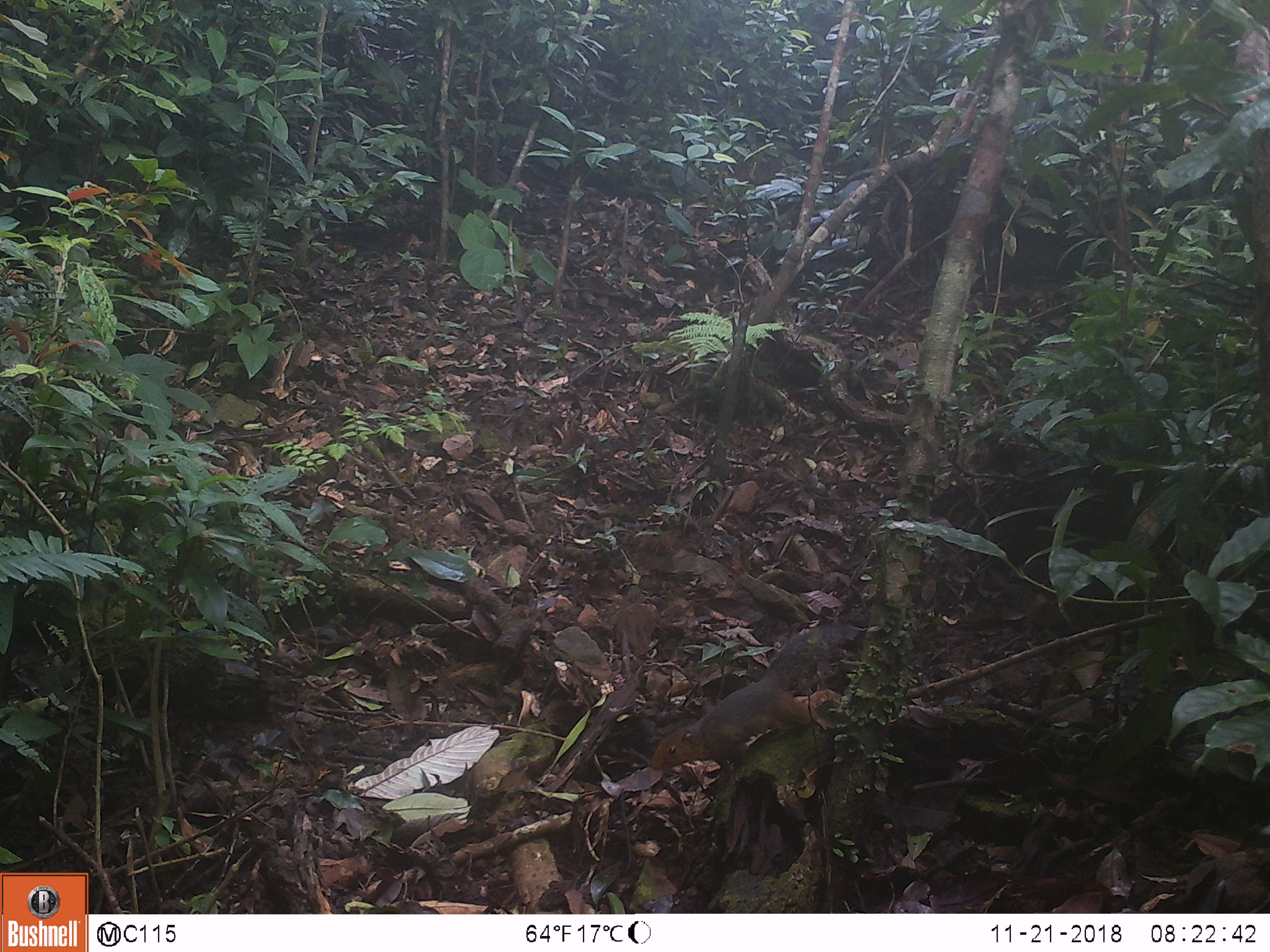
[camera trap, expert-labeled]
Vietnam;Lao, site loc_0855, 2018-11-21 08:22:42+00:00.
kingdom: Animalia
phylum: Chordata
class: Mammalia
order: Rodentia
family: Sciuridae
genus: Dremomys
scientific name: Dremomys rufigenis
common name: red-cheeked squirrel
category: red cheeked squirrel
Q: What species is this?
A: Red cheeked squirrel (red-cheeked squirrel) (Dremomys rufigenis).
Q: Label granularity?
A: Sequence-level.